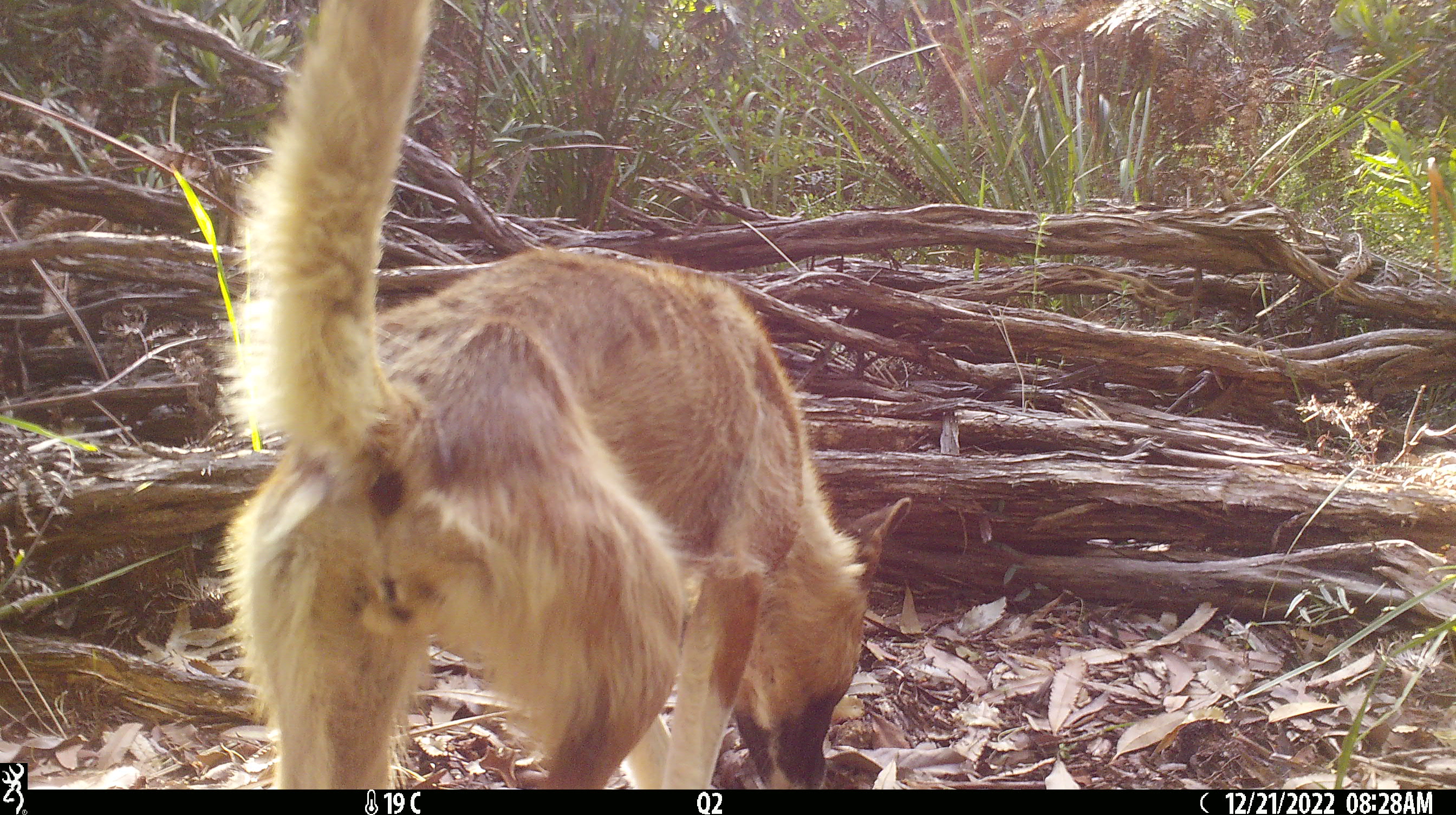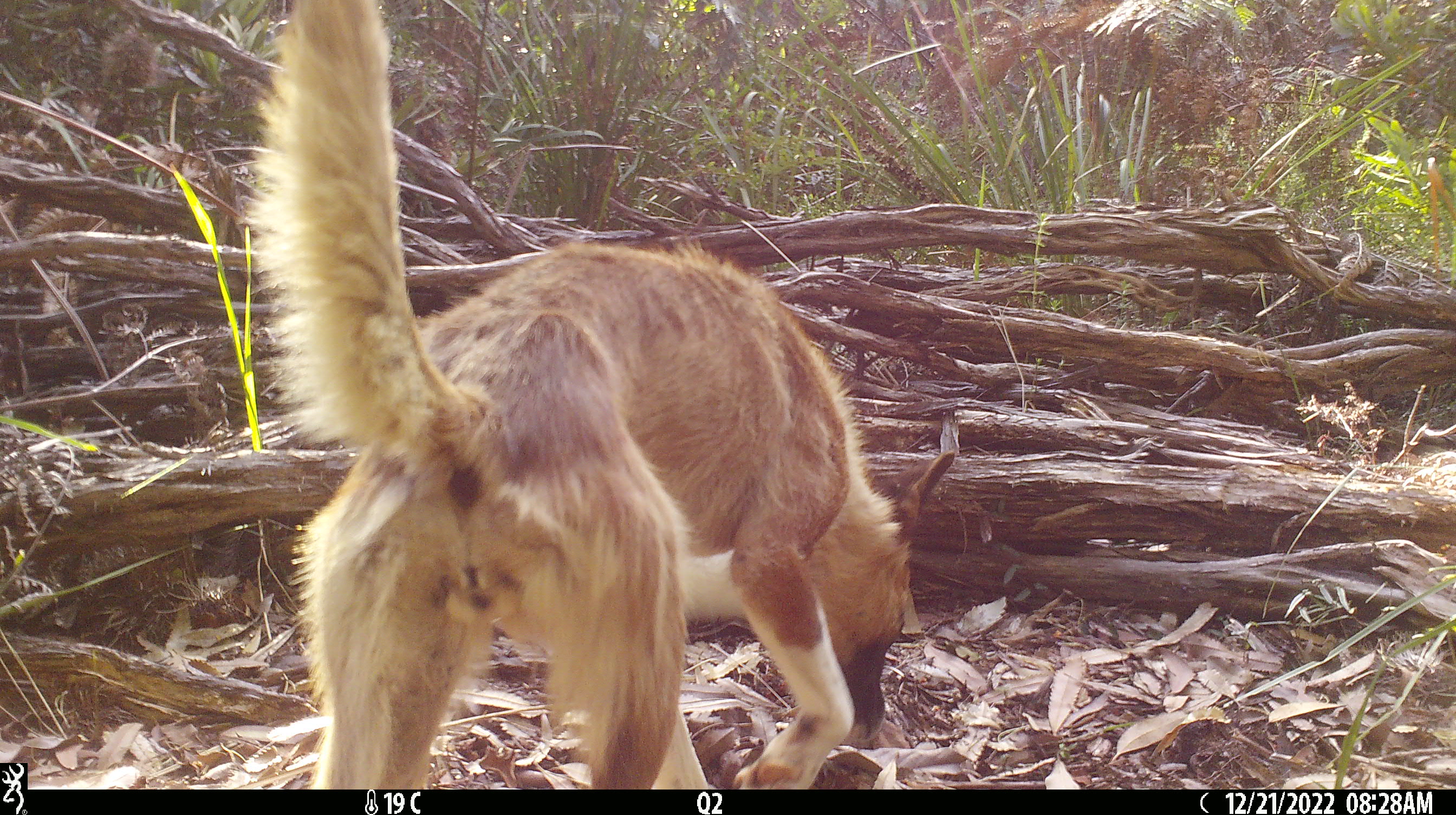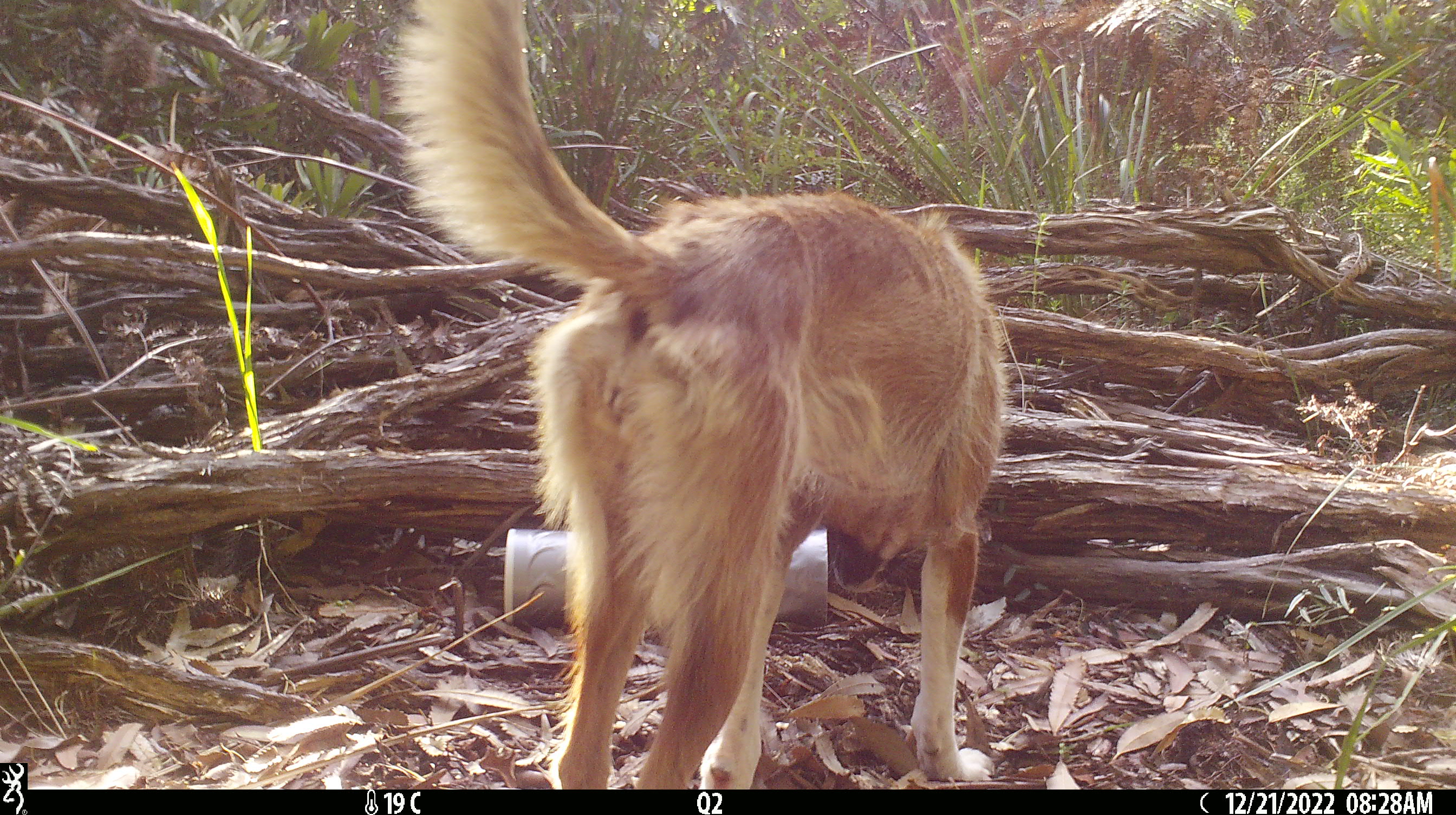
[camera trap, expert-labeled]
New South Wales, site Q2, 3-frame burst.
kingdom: Animalia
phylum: Chordata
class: Mammalia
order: Carnivora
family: Canidae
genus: Canis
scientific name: Canis familiaris dingo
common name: dingo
Dingo (Canis familiaris dingo).